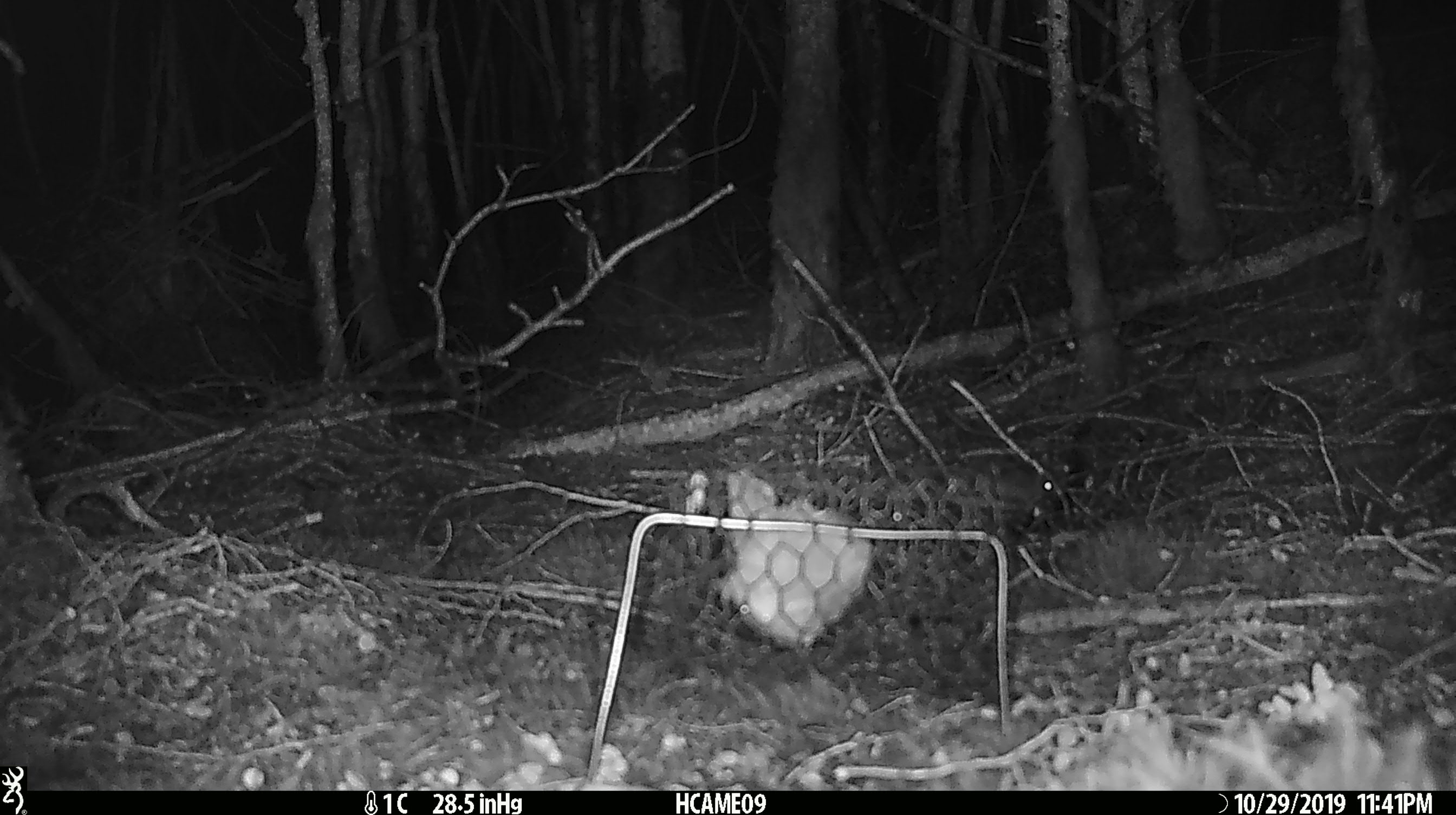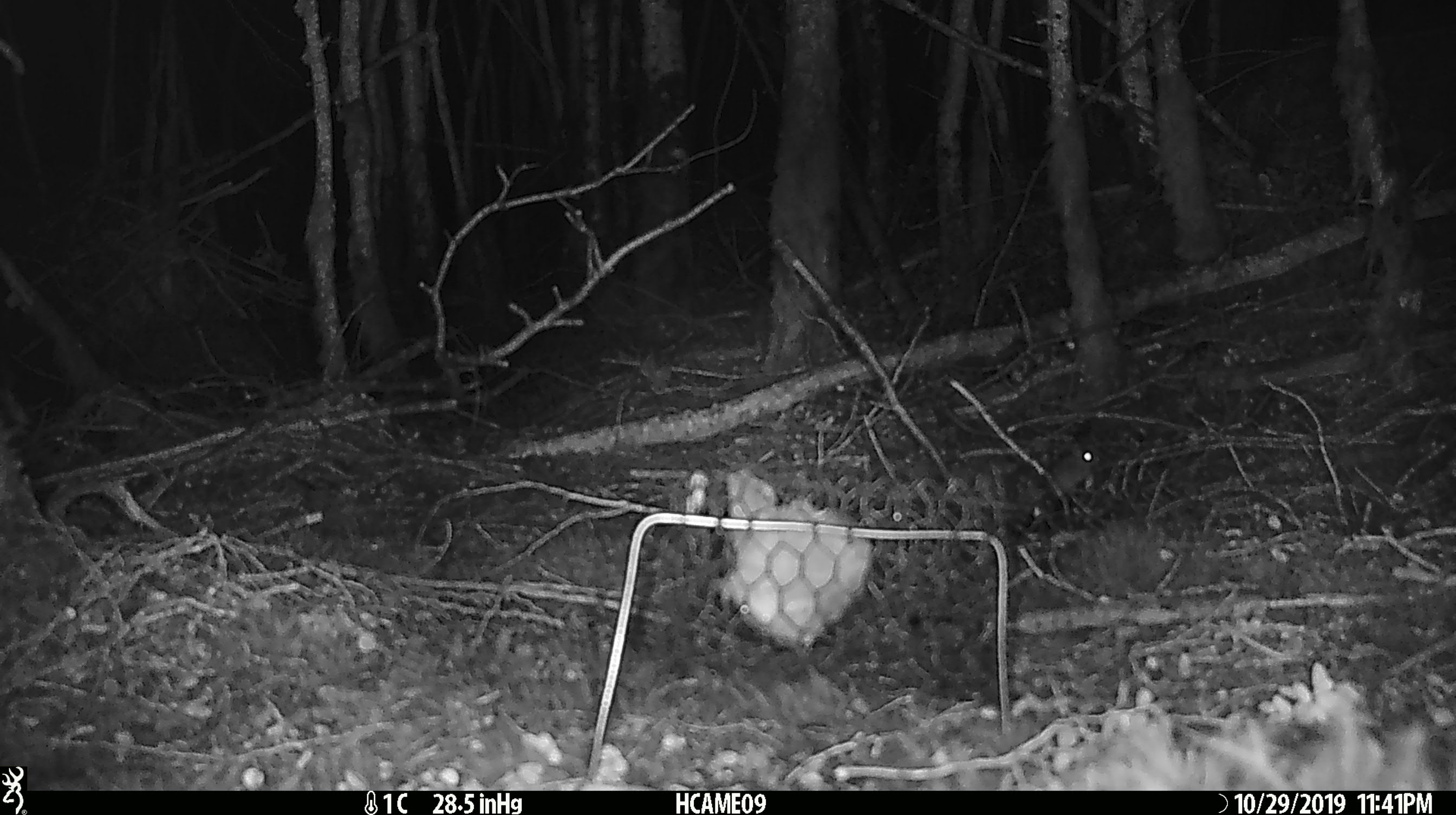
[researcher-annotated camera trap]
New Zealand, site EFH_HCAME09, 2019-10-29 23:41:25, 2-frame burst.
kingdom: Animalia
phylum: Chordata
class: Mammalia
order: Rodentia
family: Muridae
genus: Mus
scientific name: Mus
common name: mouse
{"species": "mouse (Mus)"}